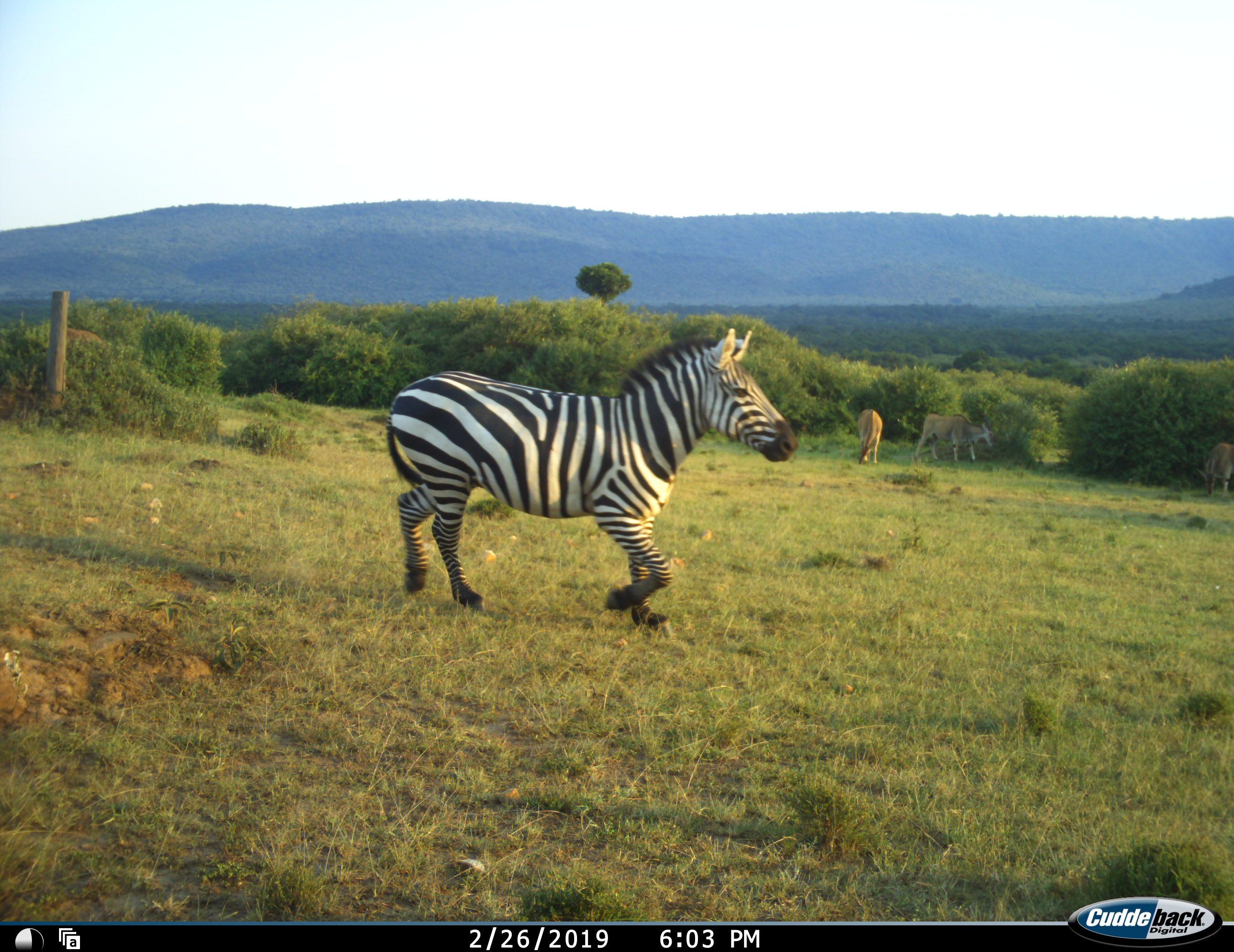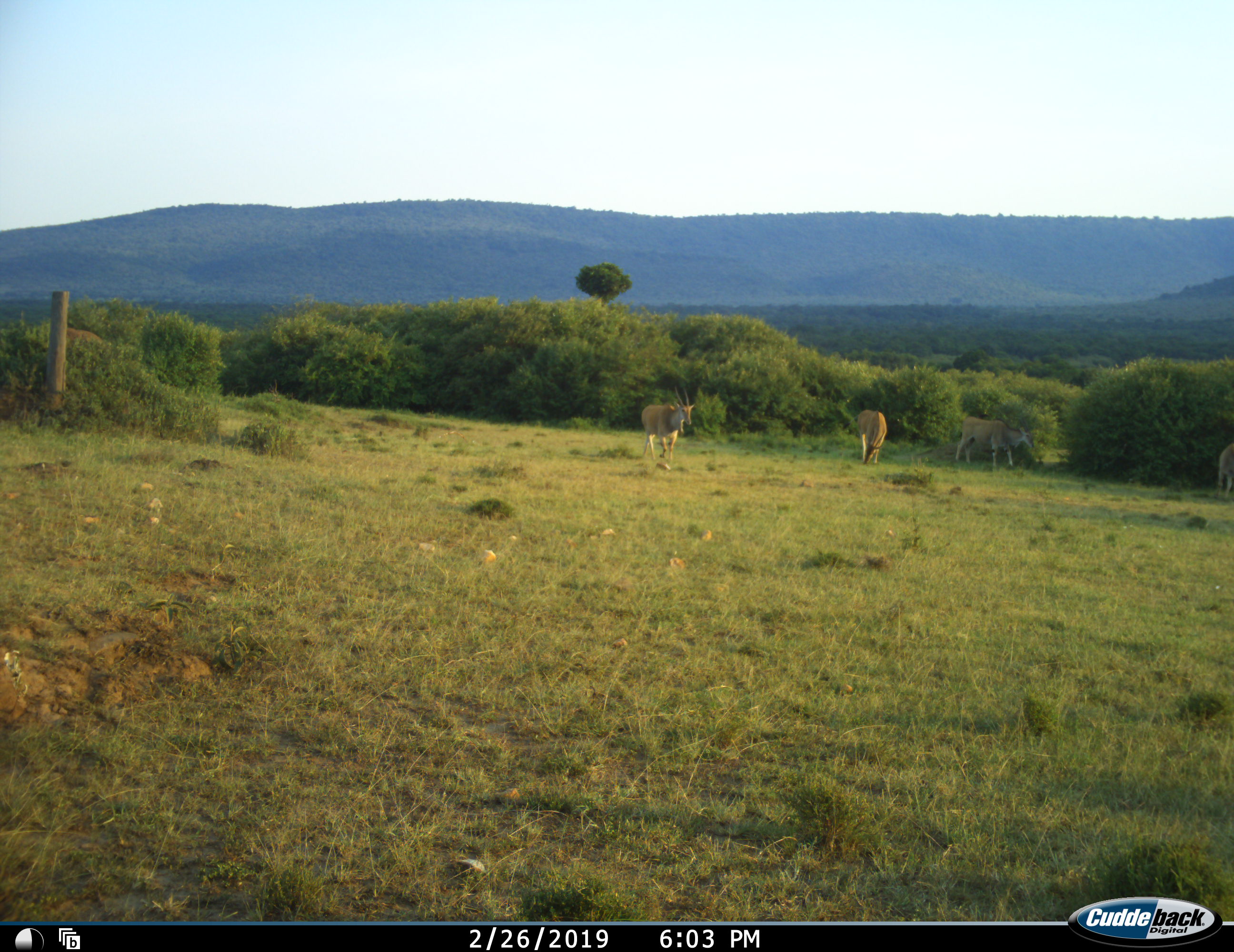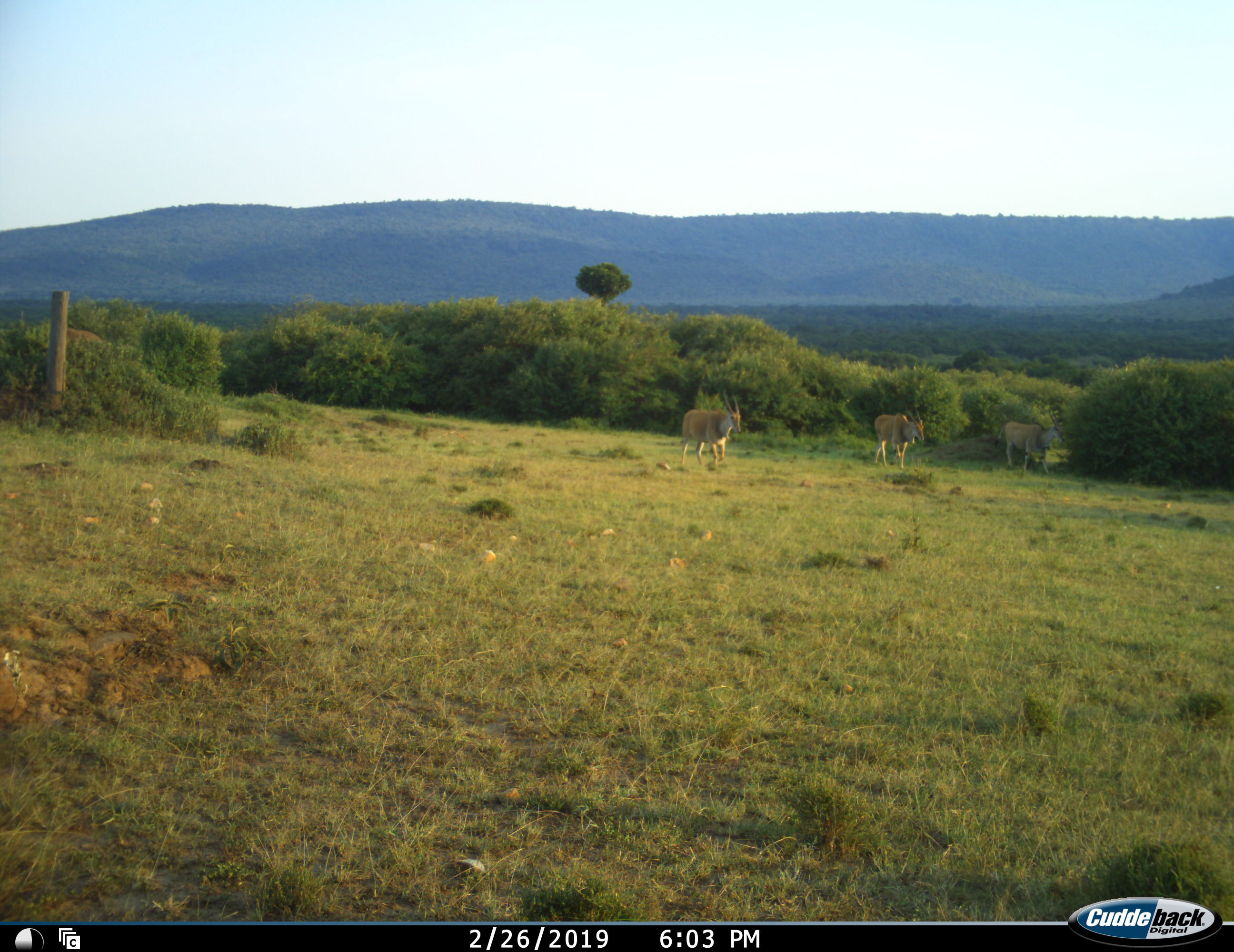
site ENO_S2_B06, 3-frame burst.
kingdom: Animalia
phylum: Chordata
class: Mammalia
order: Artiodactyla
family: Bovidae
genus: Tragelaphus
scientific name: Tragelaphus oryx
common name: eland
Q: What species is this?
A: Eland (Tragelaphus oryx).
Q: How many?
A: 3.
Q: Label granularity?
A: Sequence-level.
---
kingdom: Animalia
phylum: Chordata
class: Mammalia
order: Perissodactyla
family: Equidae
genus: Equus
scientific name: Equus quagga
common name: plains zebra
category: zebraplains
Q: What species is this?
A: Zebraplains (plains zebra) (Equus quagga).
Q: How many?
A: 1.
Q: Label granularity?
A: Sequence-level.